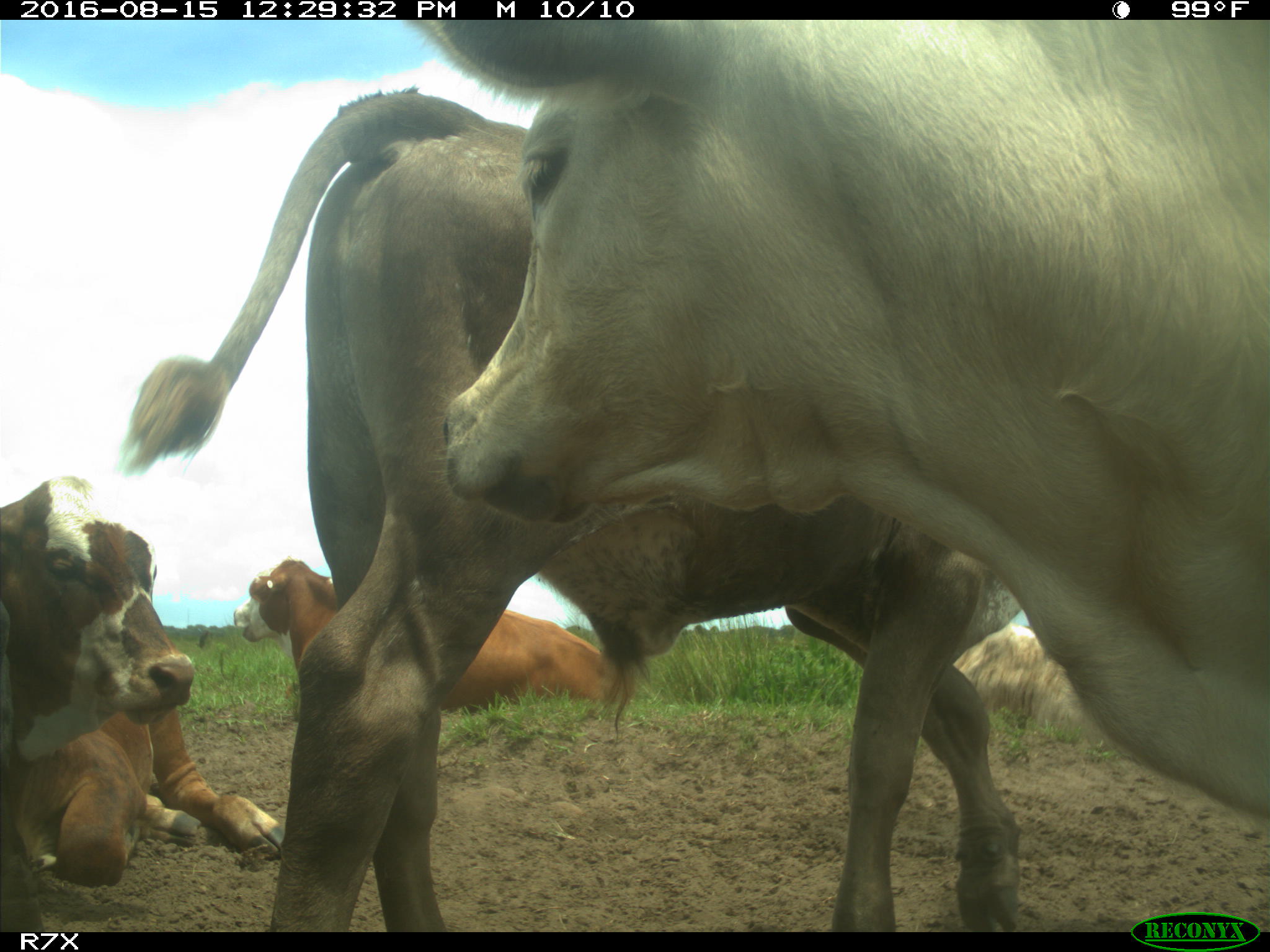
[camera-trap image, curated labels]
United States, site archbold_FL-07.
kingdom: Animalia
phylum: Chordata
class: Mammalia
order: Artiodactyla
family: Bovidae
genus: Bos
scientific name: Bos taurus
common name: domestic cow